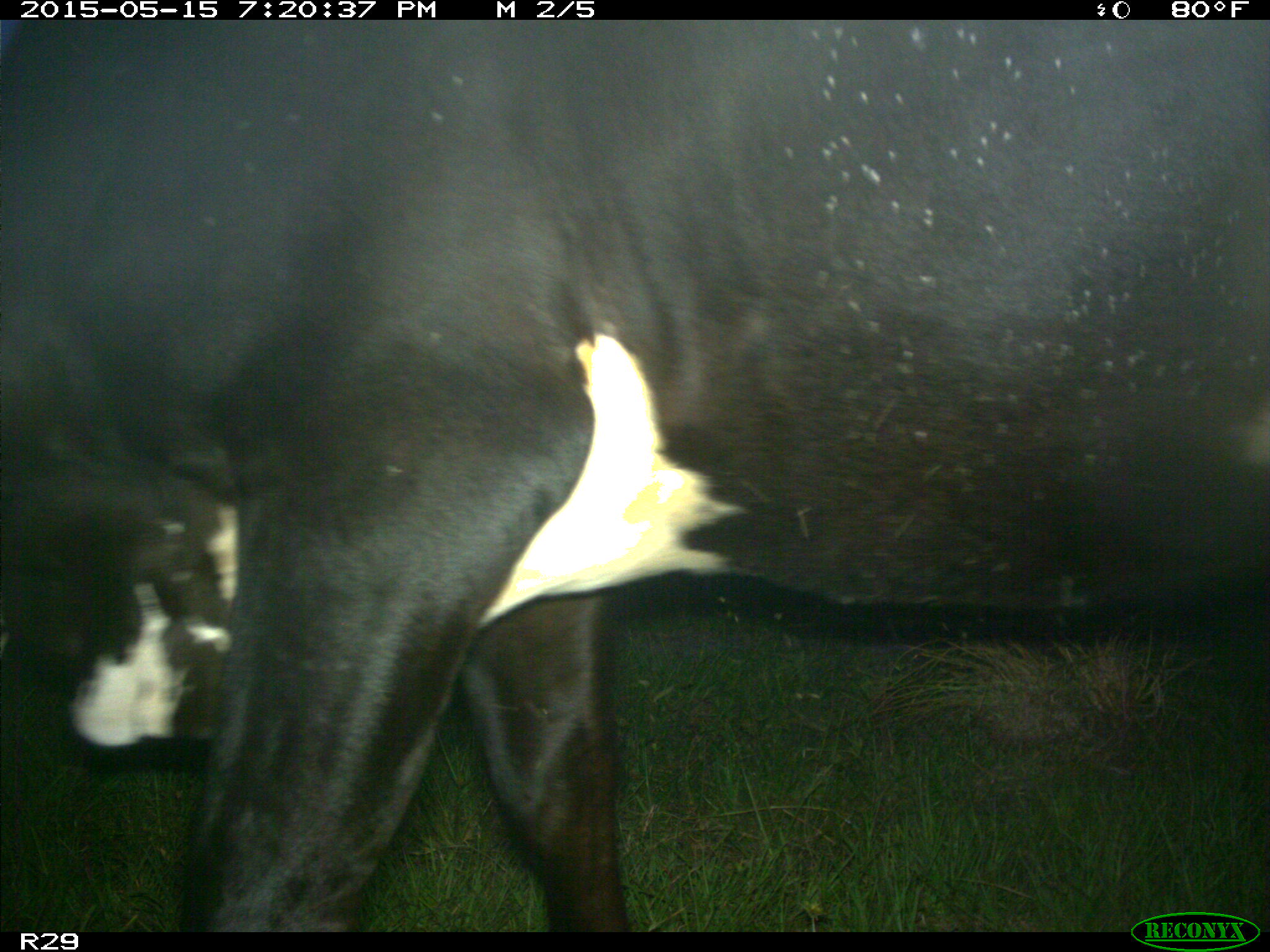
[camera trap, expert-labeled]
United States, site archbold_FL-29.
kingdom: Animalia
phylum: Chordata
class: Mammalia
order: Artiodactyla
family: Bovidae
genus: Bos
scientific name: Bos taurus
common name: domestic cow